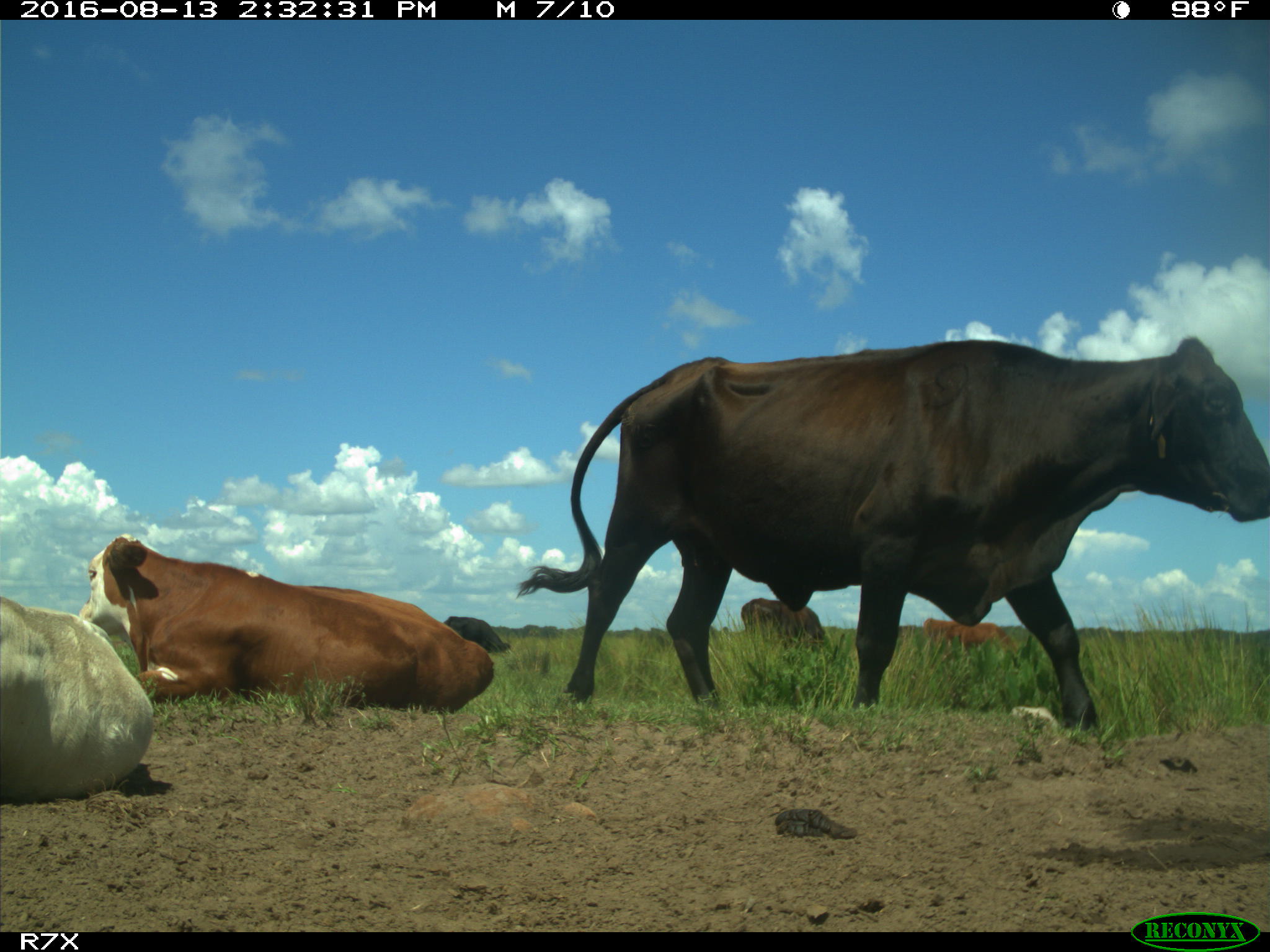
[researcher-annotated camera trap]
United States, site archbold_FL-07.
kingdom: Animalia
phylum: Chordata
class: Mammalia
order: Artiodactyla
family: Bovidae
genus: Bos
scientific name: Bos taurus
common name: domestic cow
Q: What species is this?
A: Bos taurus (domestic cow).